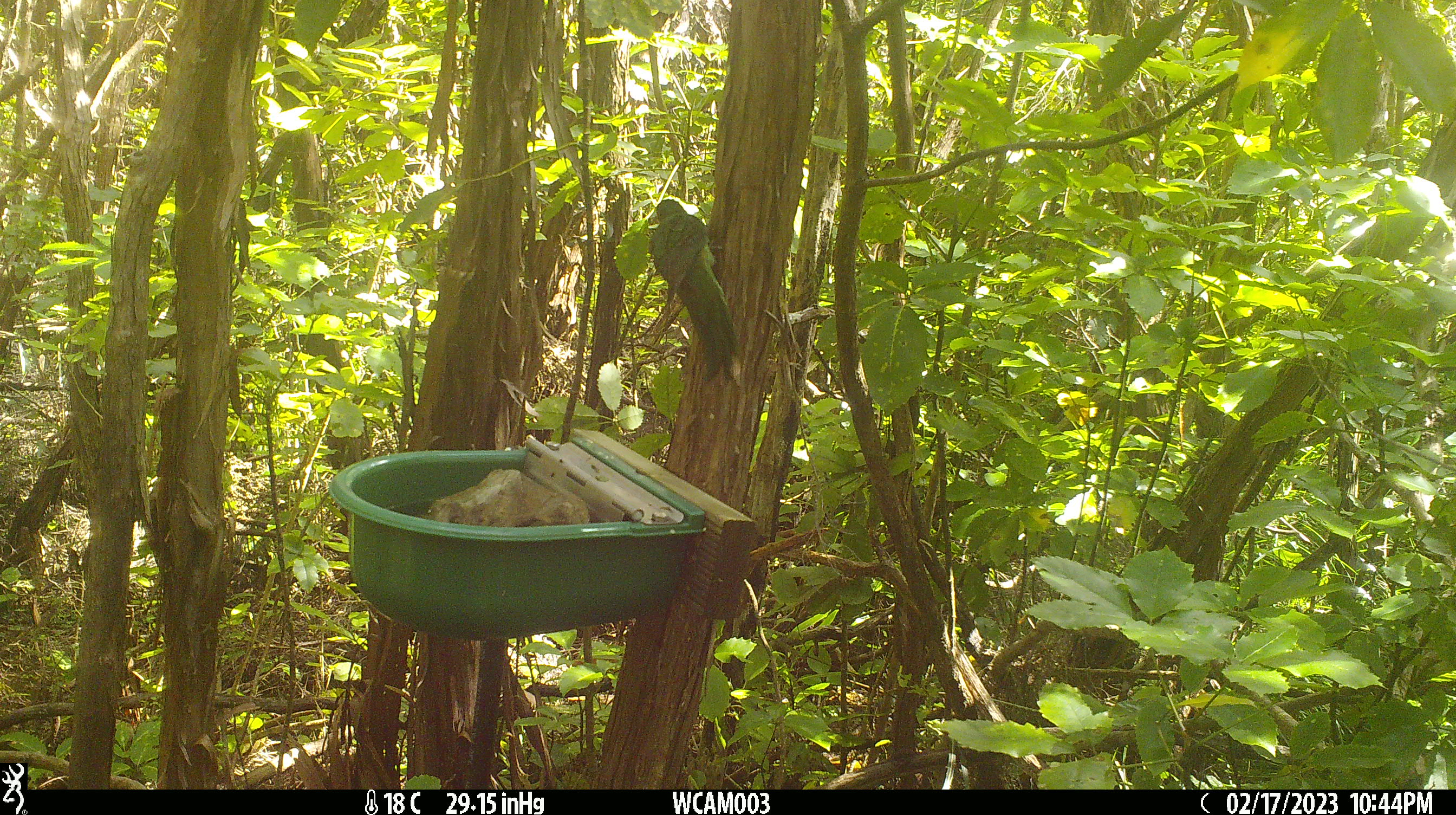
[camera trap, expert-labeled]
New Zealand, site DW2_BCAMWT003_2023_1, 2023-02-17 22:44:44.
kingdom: Animalia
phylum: Chordata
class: Aves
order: Psittaciformes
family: Psittaculidae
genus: Cyanoramphus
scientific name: Cyanoramphus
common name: parakeet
Parakeet (Cyanoramphus).